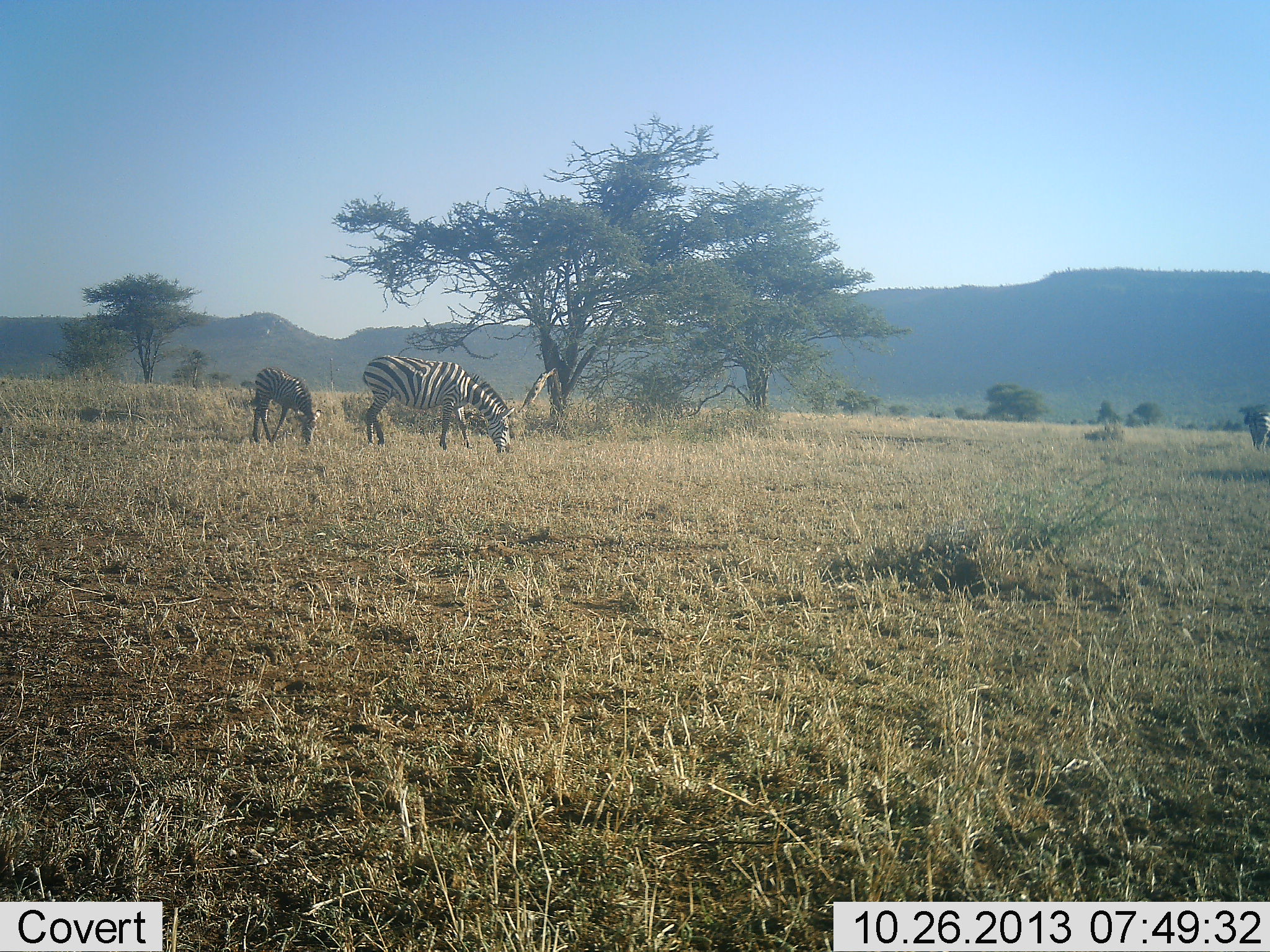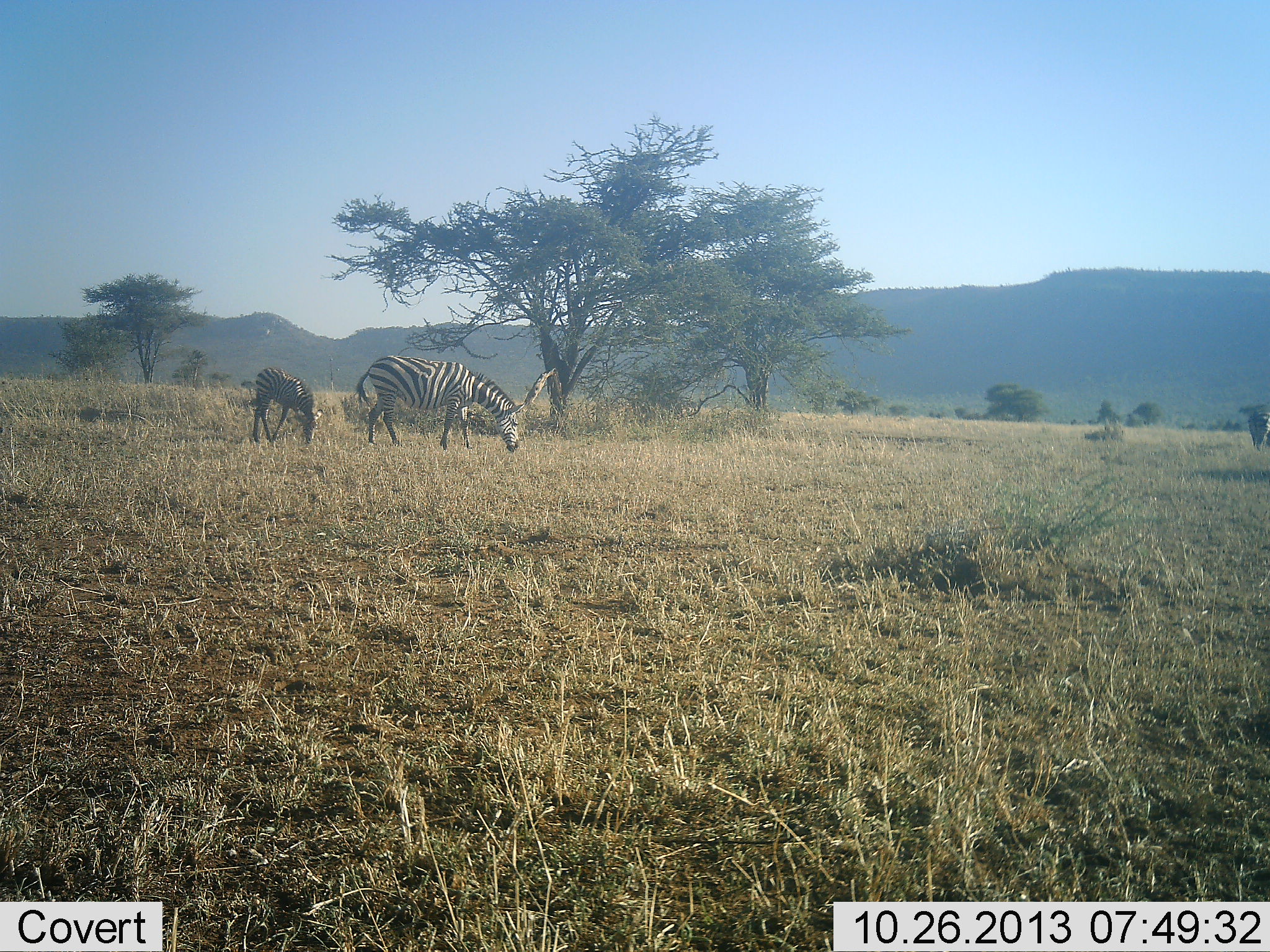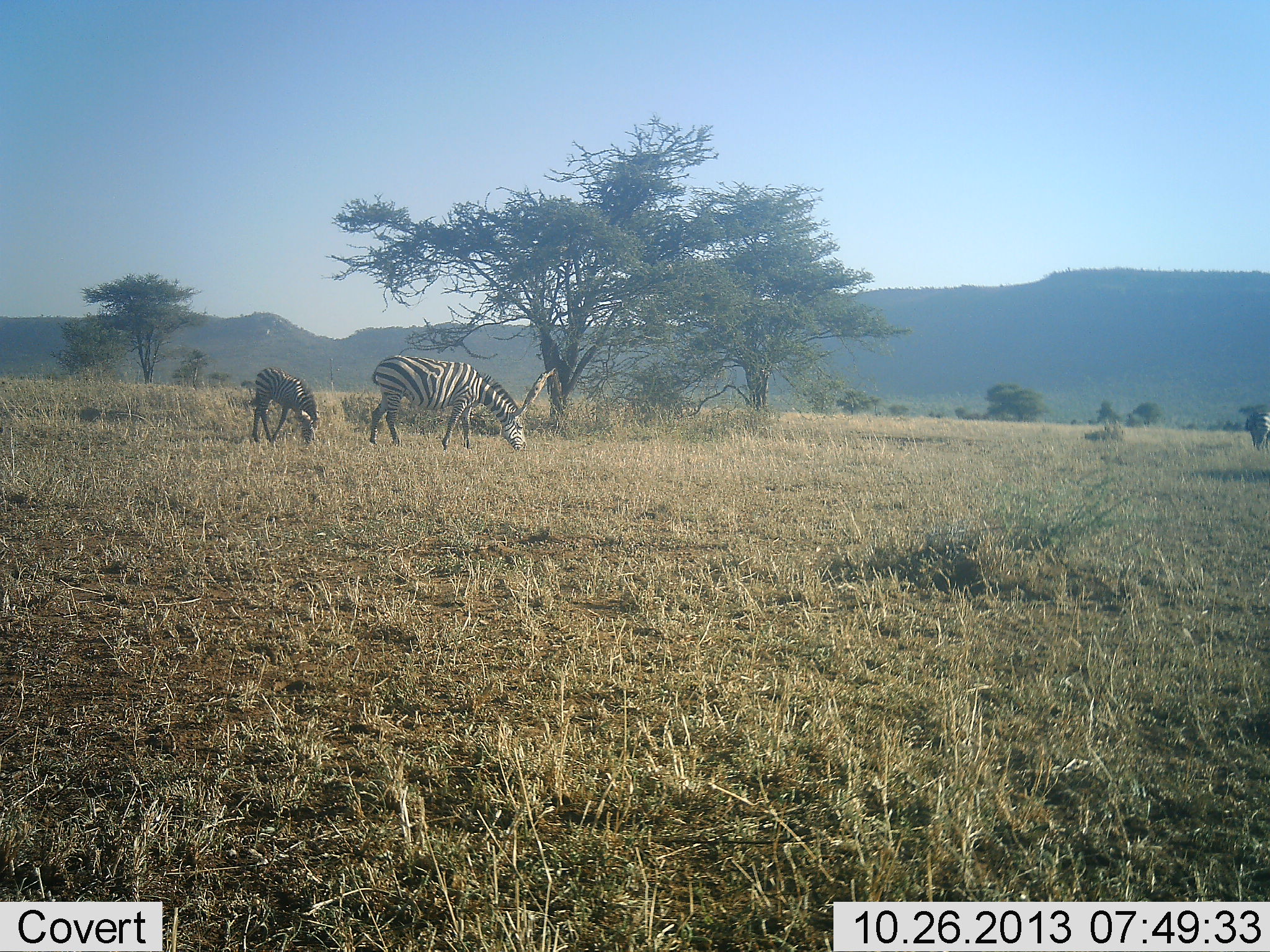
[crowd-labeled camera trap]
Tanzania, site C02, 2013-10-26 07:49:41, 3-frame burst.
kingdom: Animalia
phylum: Chordata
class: Mammalia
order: Perissodactyla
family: Equidae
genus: Equus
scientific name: Equus quagga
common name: plains zebra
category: zebra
Zebra (plains zebra) (Equus quagga), count 2. Behavior (volunteer vote fractions): standing 31%, resting 0%, moving 4%, interacting 0%. Young present (vote fraction): 36%. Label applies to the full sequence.